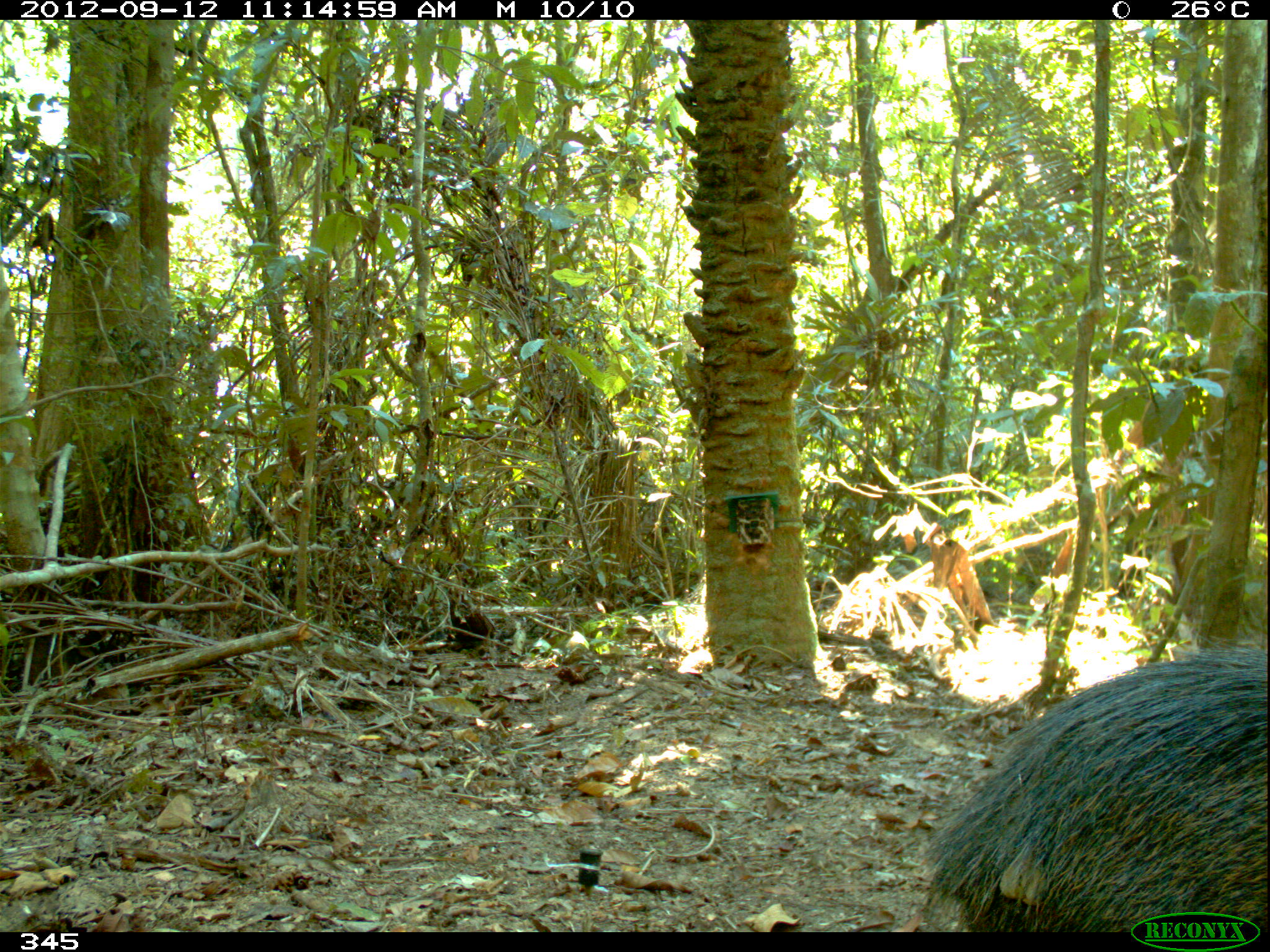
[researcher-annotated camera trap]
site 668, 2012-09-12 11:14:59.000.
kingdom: Animalia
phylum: Chordata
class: Mammalia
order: Artiodactyla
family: Tayassuidae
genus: Tayassu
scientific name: Tayassu pecari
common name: white-lipped peccary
Tayassu pecari (white-lipped peccary).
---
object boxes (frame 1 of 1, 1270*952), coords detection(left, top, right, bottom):
tayassu pecari: detection(914, 640, 1270, 932)